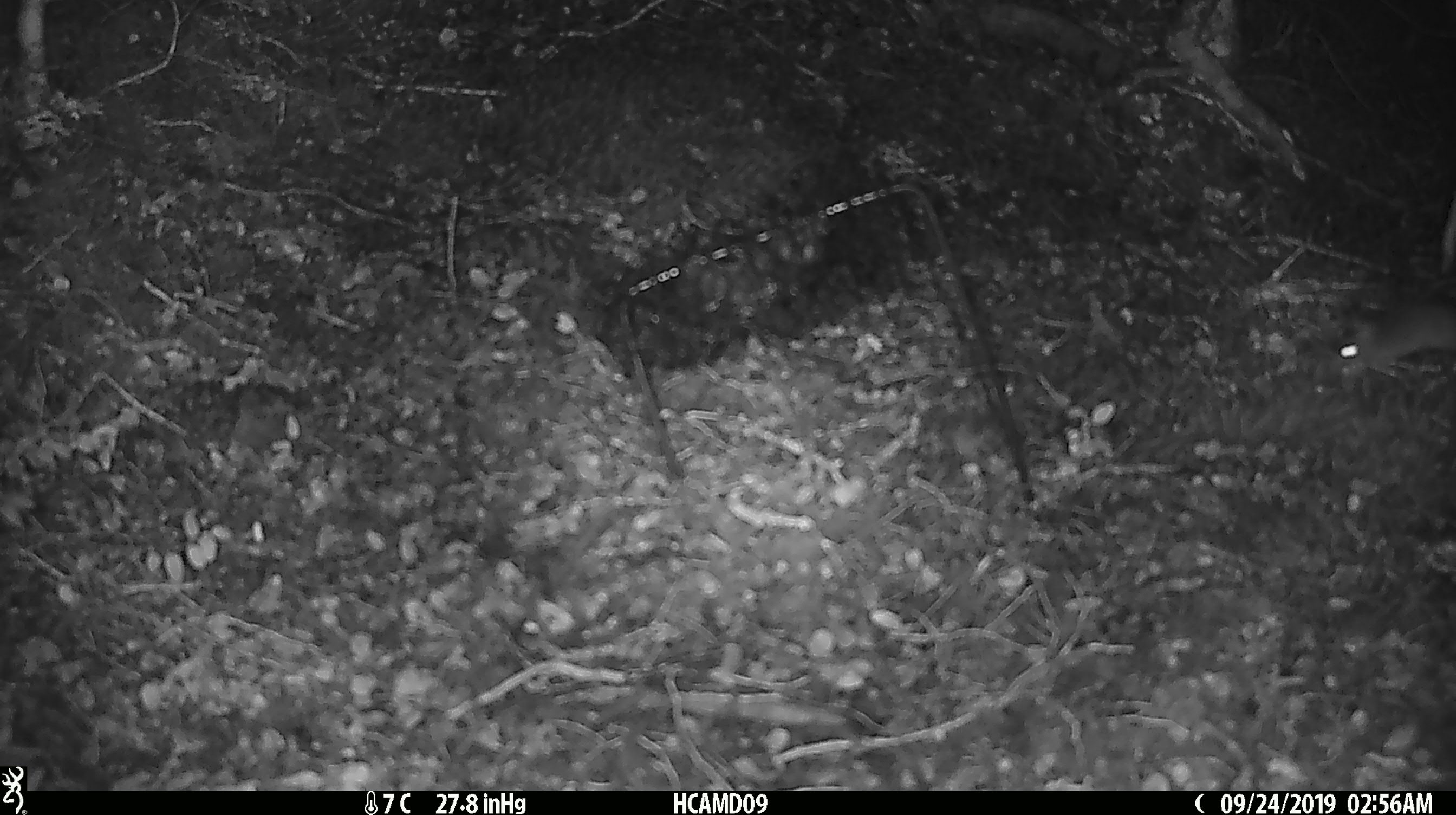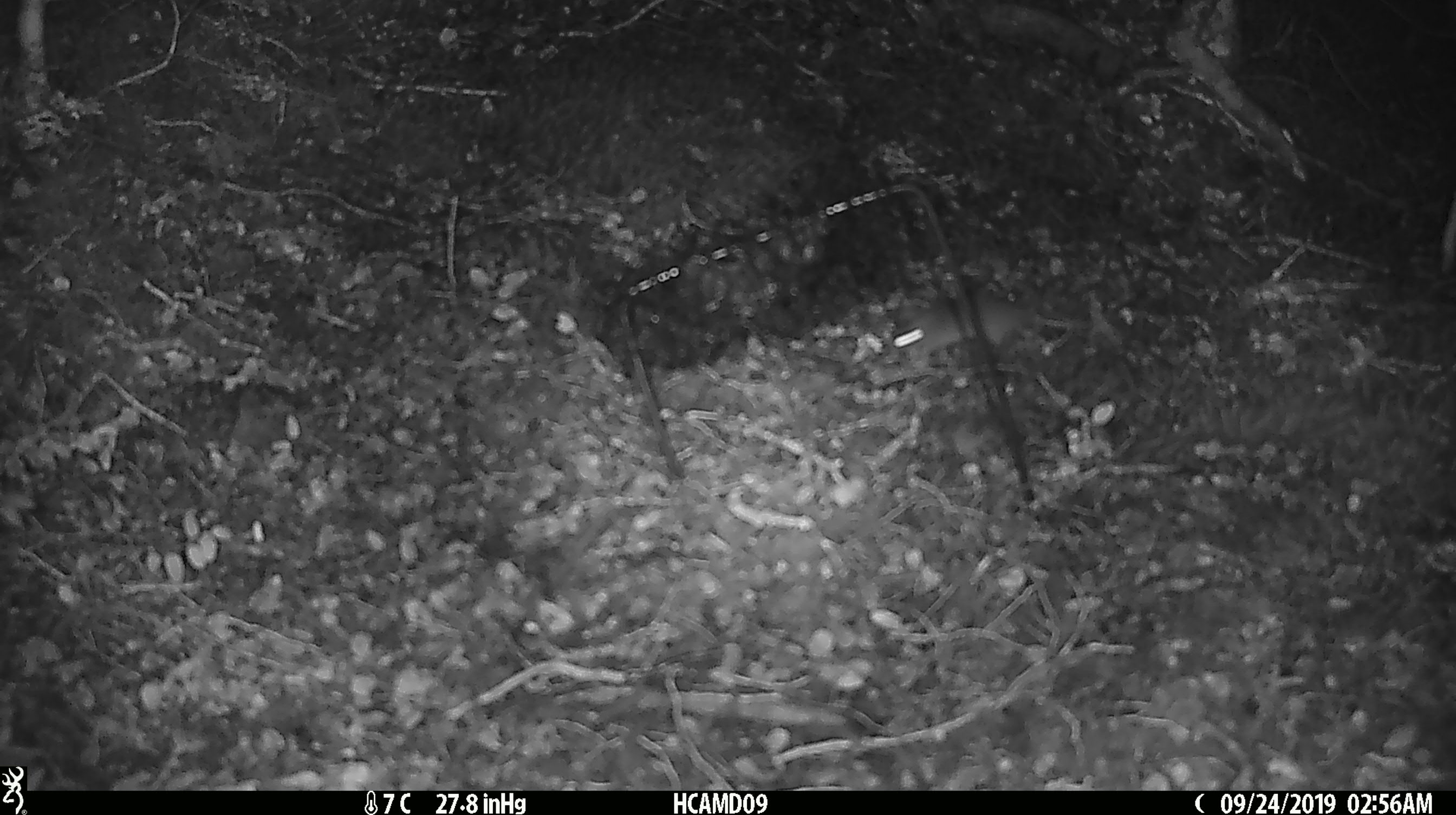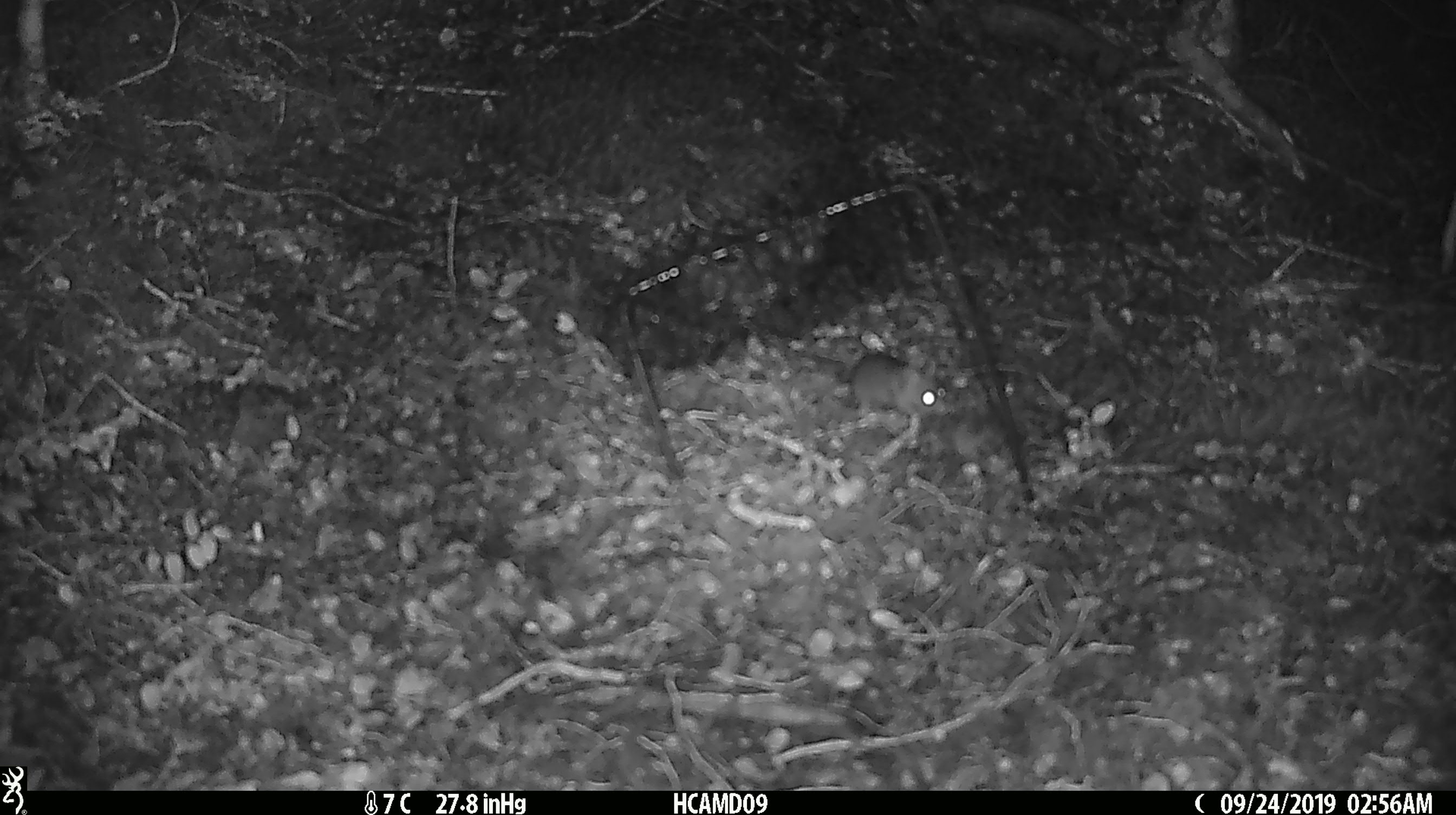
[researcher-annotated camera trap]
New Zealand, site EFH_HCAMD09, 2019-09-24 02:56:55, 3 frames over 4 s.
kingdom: Animalia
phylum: Chordata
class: Mammalia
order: Rodentia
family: Muridae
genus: Mus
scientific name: Mus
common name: mouse